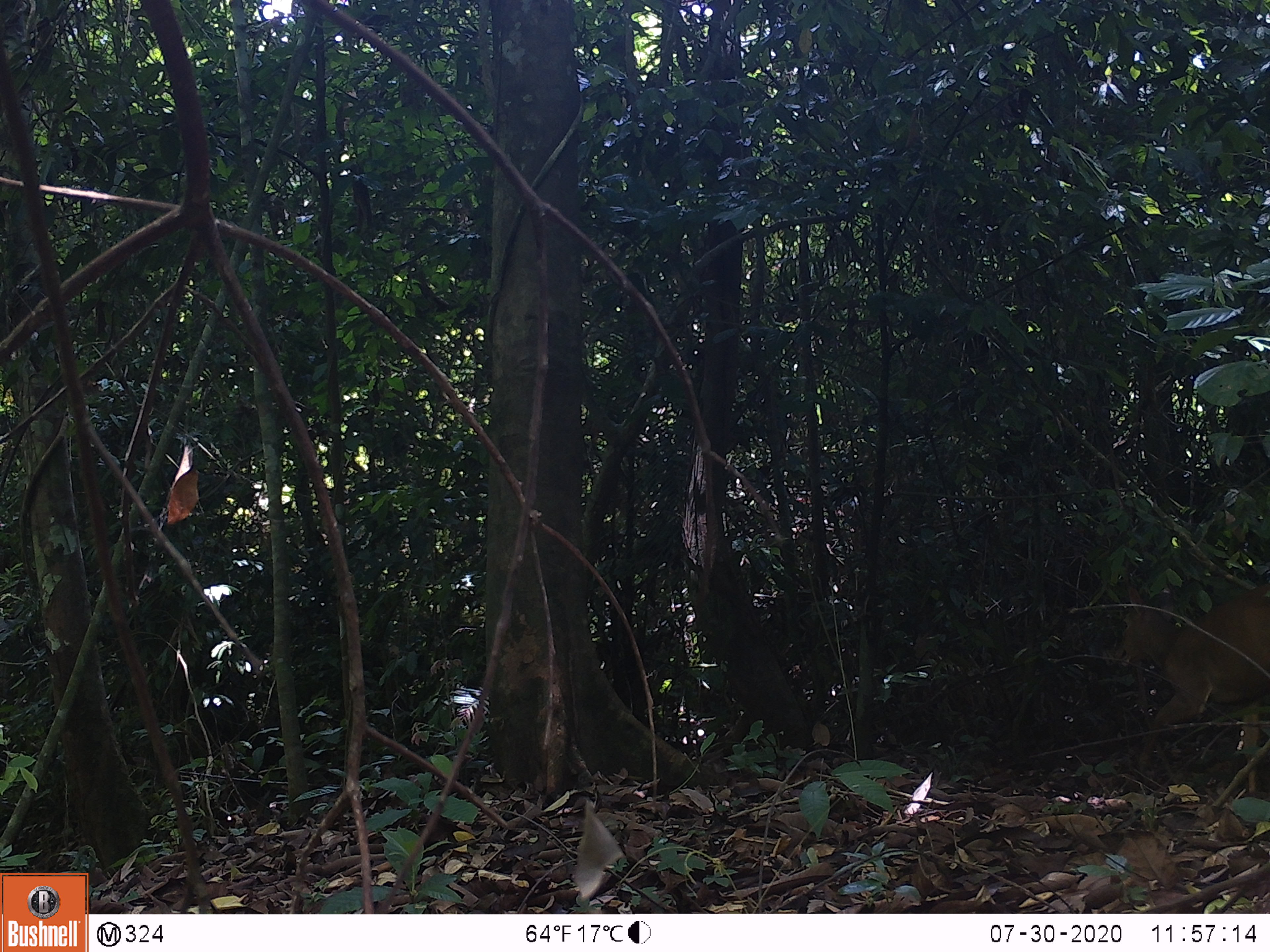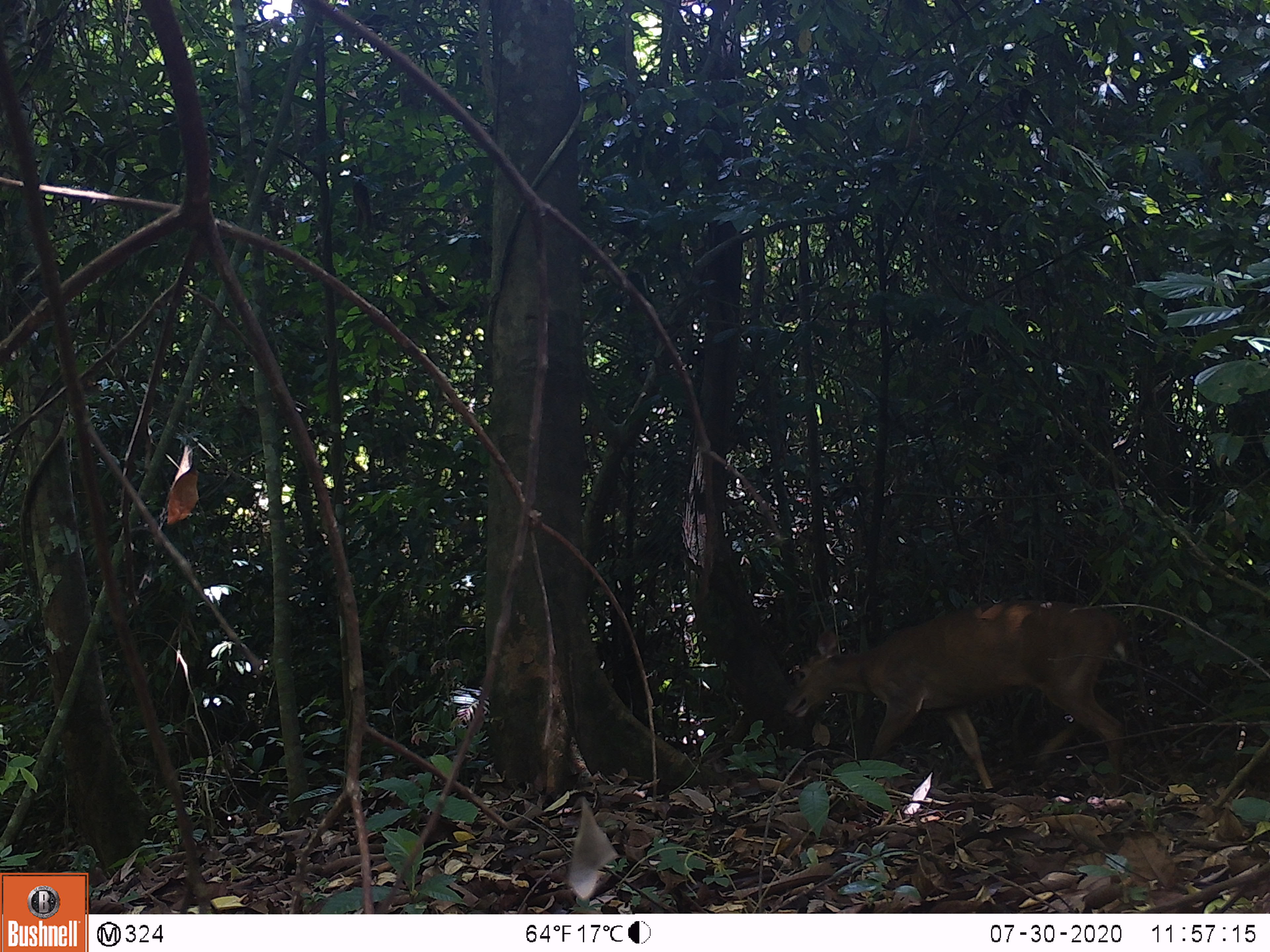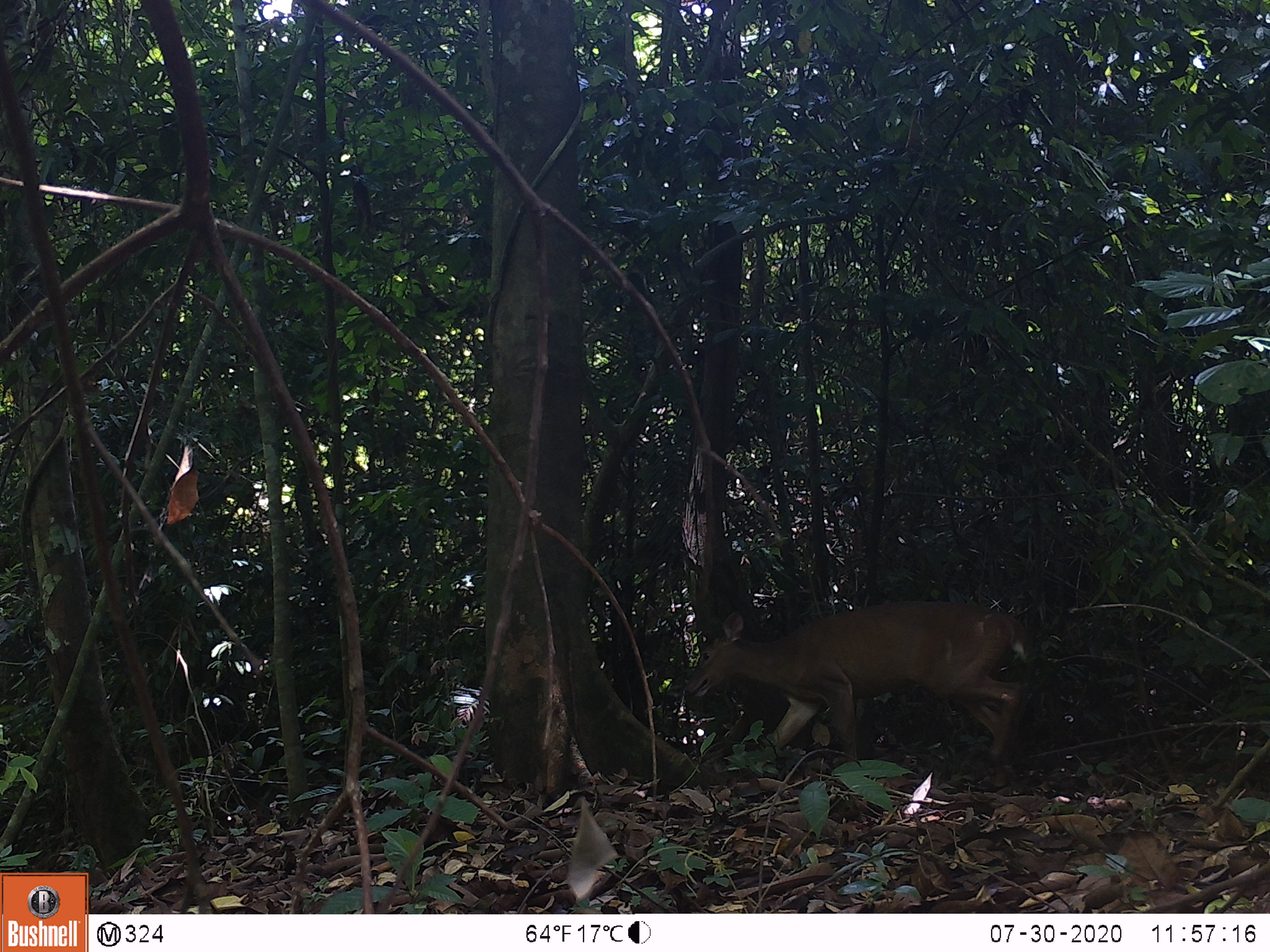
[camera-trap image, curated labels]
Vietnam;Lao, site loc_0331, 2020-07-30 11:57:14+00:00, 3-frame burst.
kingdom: Animalia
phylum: Chordata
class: Mammalia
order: Artiodactyla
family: Cervidae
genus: Muntiacus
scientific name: Muntiacus vuquangensis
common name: large-antlered muntjac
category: large antlered muntjac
Large antlered muntjac (large-antlered muntjac) (Muntiacus vuquangensis). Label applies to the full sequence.